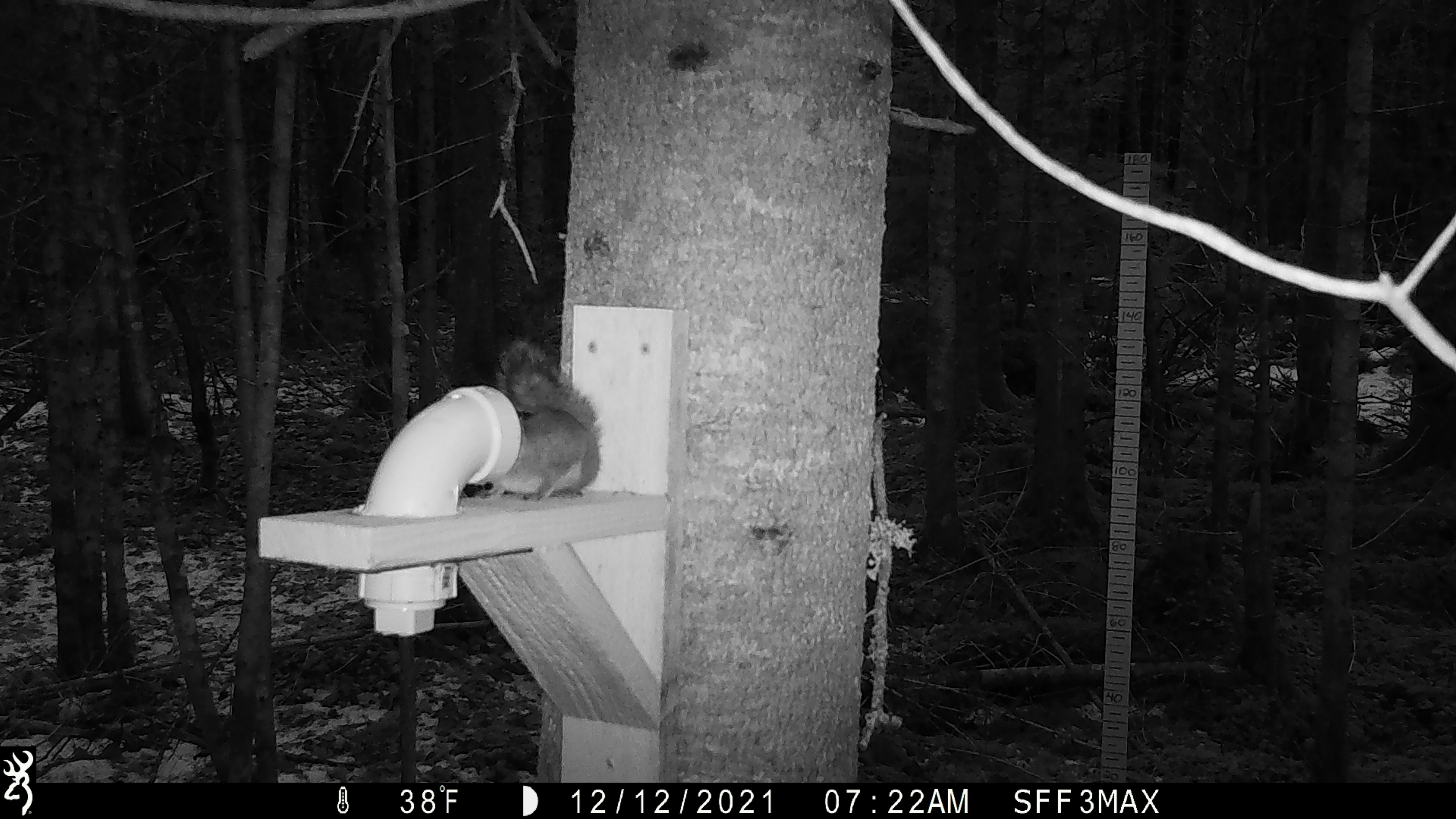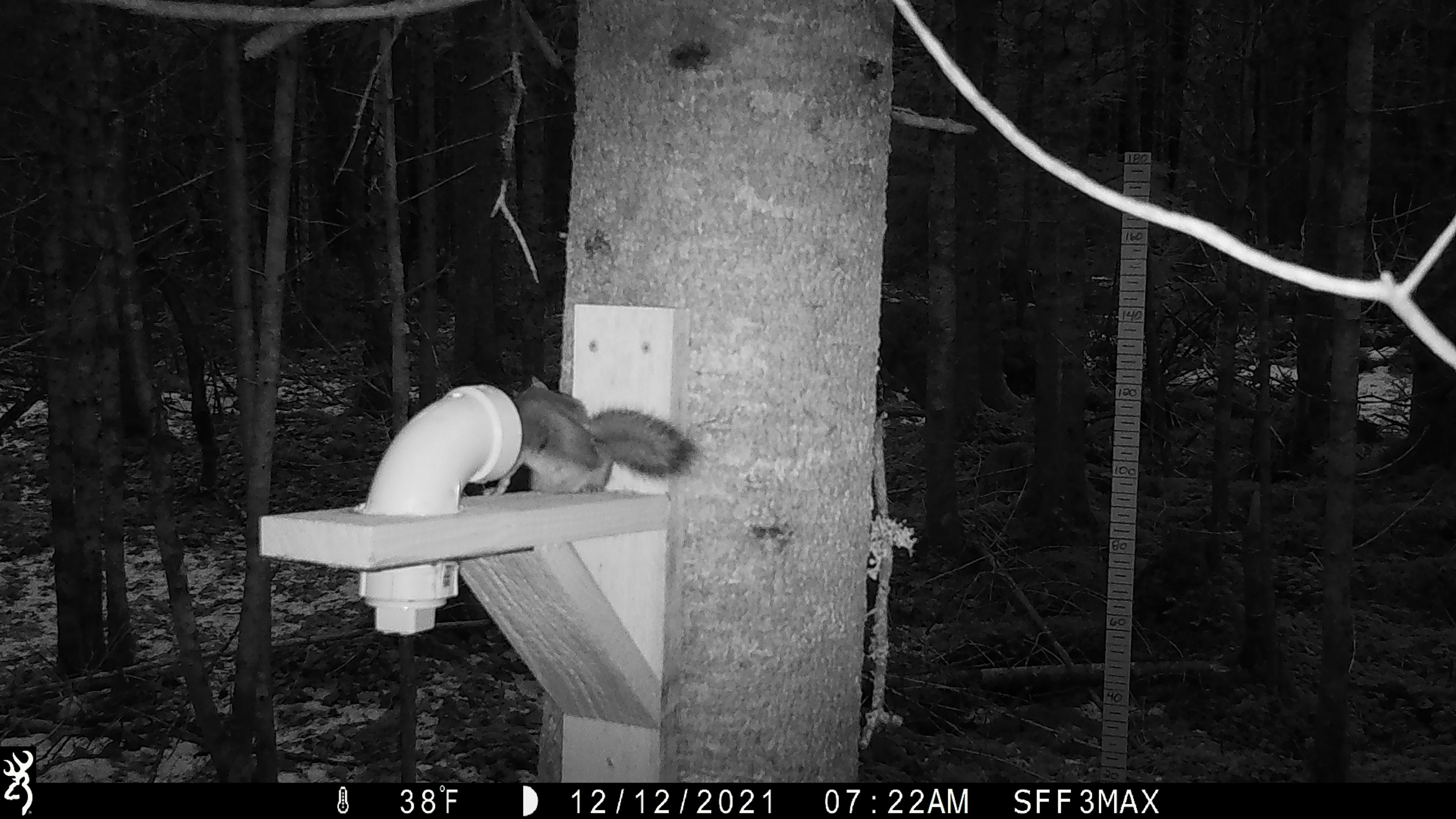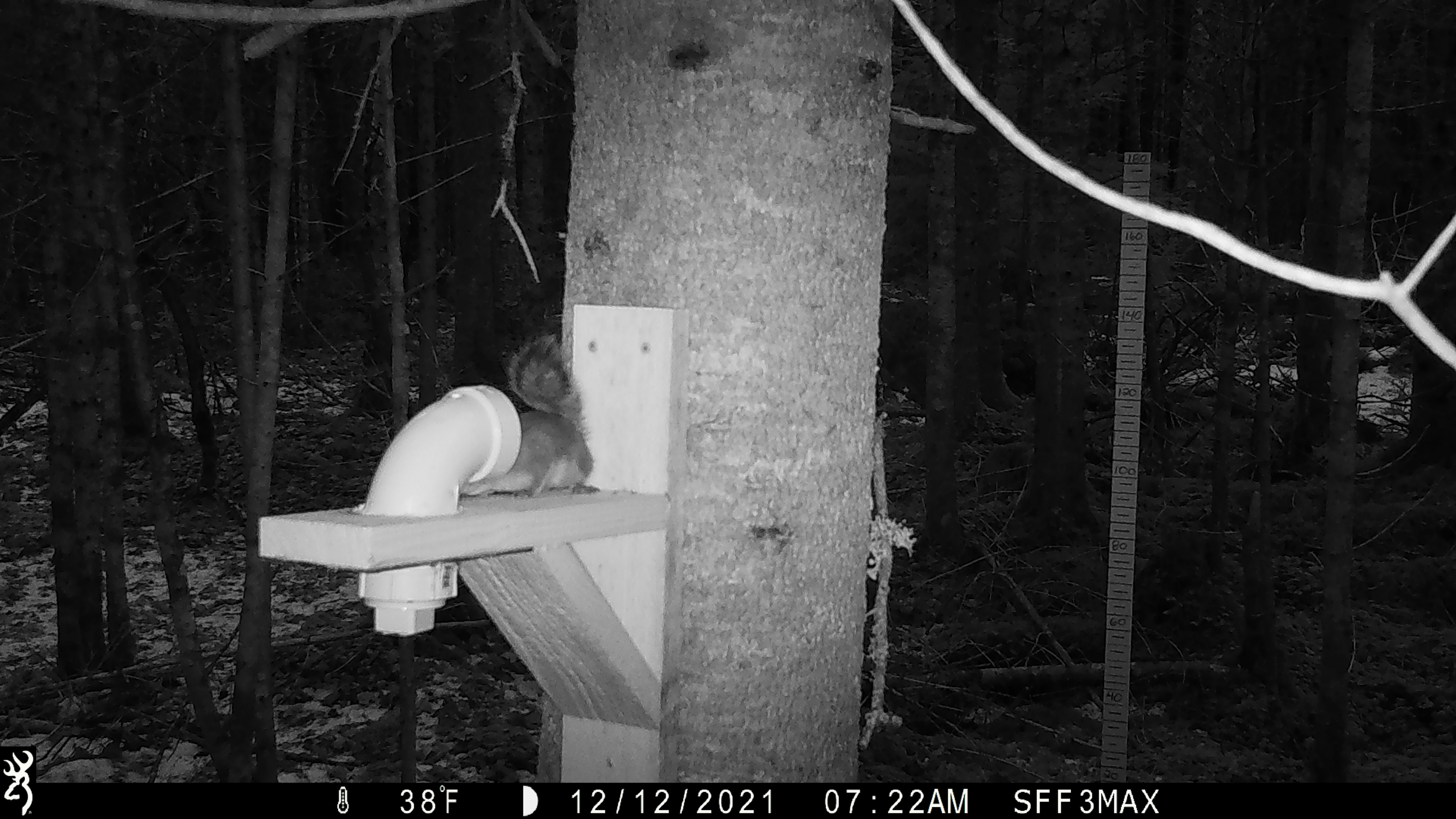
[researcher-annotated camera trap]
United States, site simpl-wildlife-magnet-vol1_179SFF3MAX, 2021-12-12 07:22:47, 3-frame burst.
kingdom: Animalia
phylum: Chordata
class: Mammalia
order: Rodentia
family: Sciuridae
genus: Tamiasciurus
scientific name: Tamiasciurus hudsonicus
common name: red squirrel